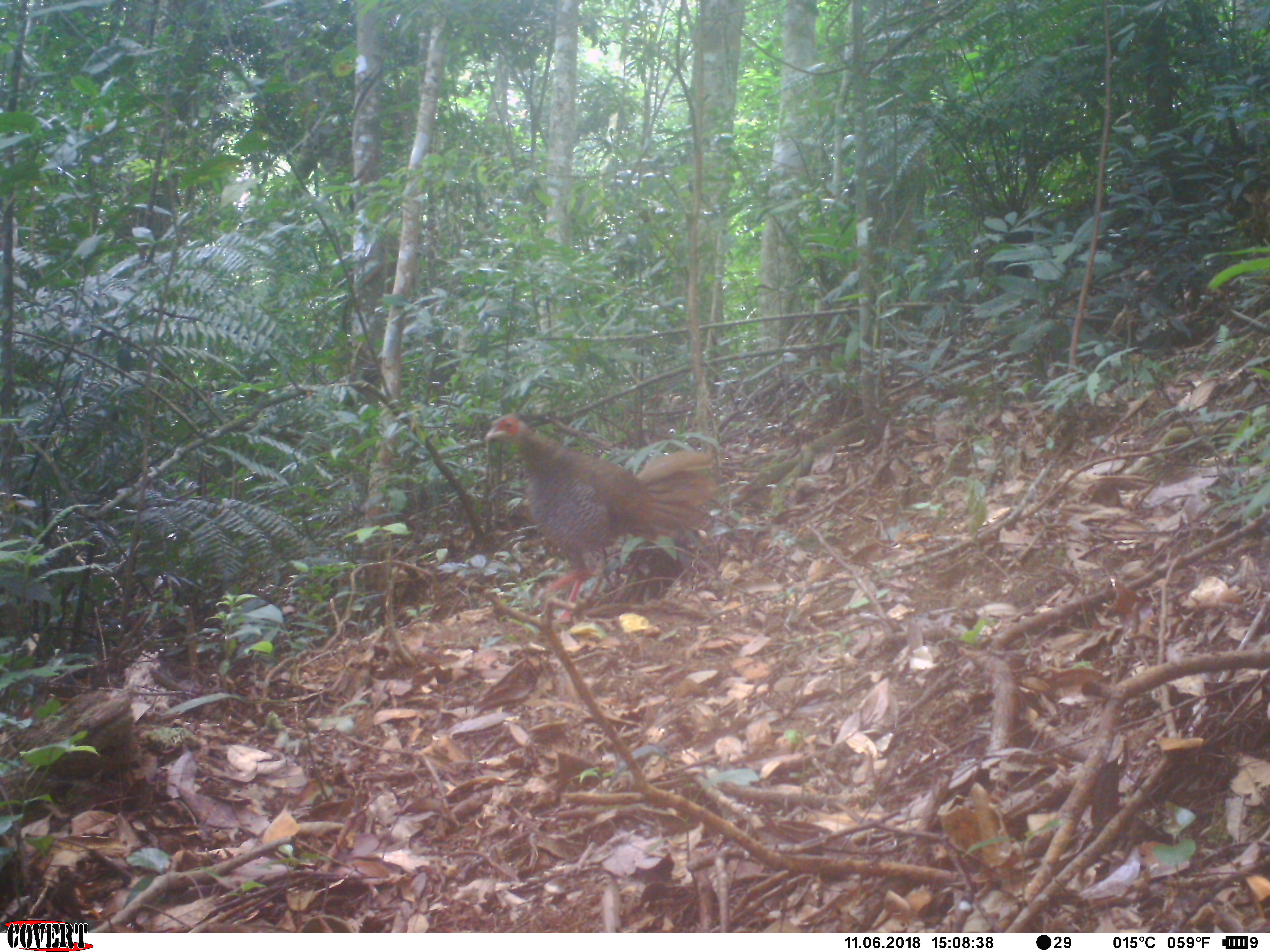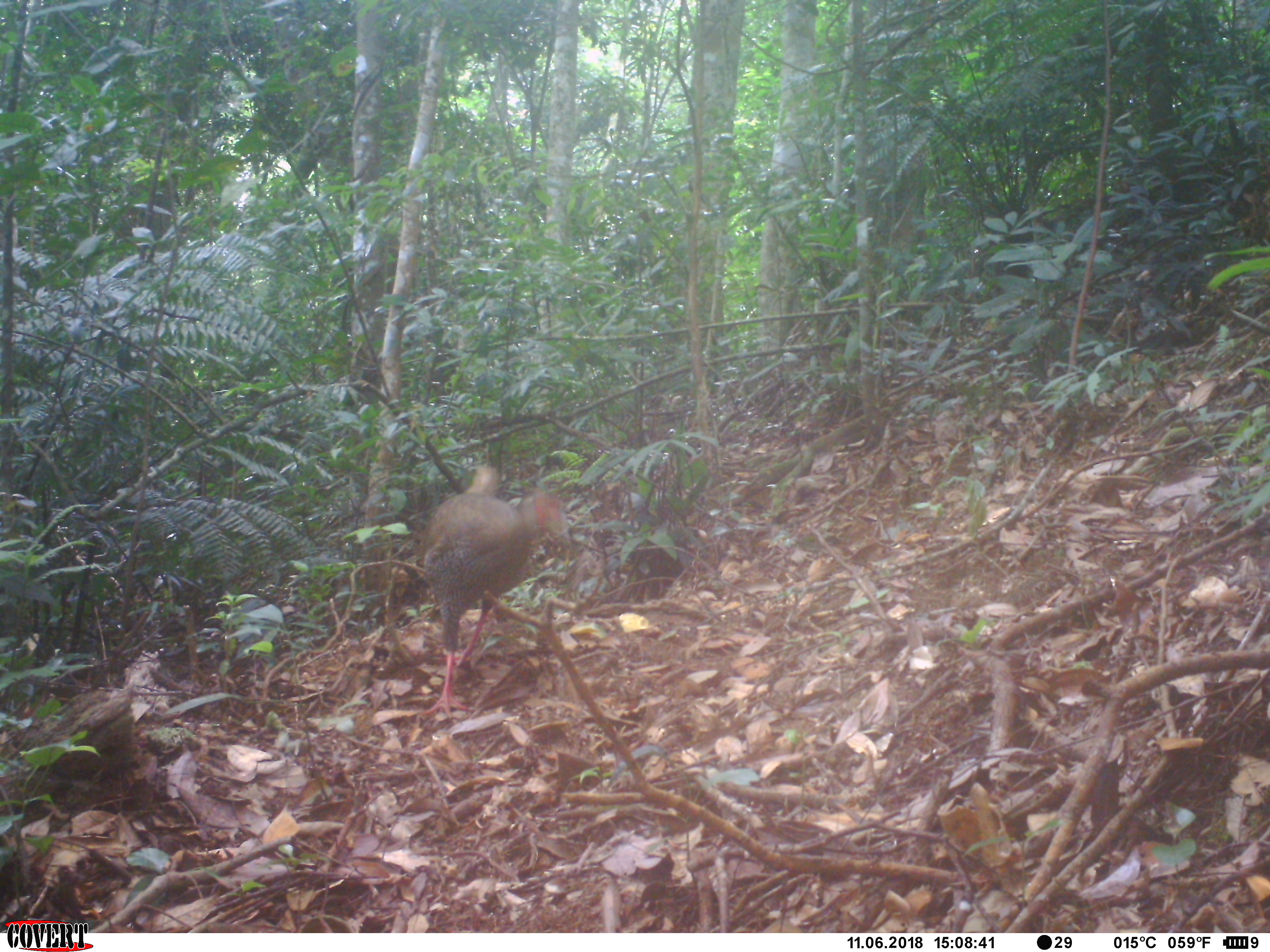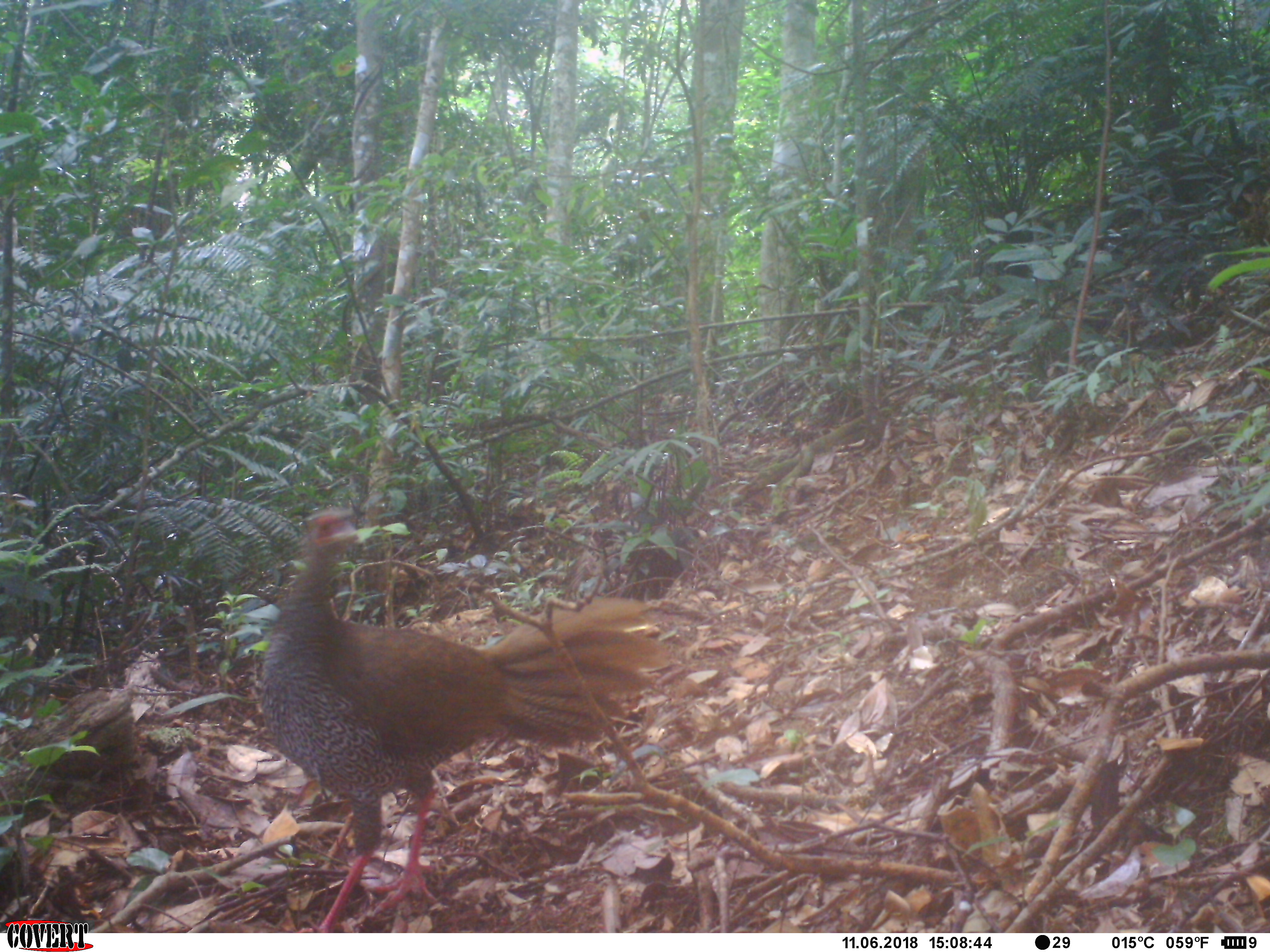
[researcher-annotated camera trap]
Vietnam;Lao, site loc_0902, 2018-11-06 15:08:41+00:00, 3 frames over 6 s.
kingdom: Animalia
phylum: Chordata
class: Aves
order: Galliformes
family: Phasianidae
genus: Lophura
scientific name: Lophura nycthemera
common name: silver pheasant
Silver pheasant (Lophura nycthemera). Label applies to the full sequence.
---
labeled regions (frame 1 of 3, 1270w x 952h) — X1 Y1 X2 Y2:
silver pheasant: 483 411 716 625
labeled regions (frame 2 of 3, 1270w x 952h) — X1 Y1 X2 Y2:
silver pheasant: 422 463 566 723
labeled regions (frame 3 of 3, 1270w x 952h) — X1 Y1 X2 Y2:
silver pheasant: 257 506 674 932